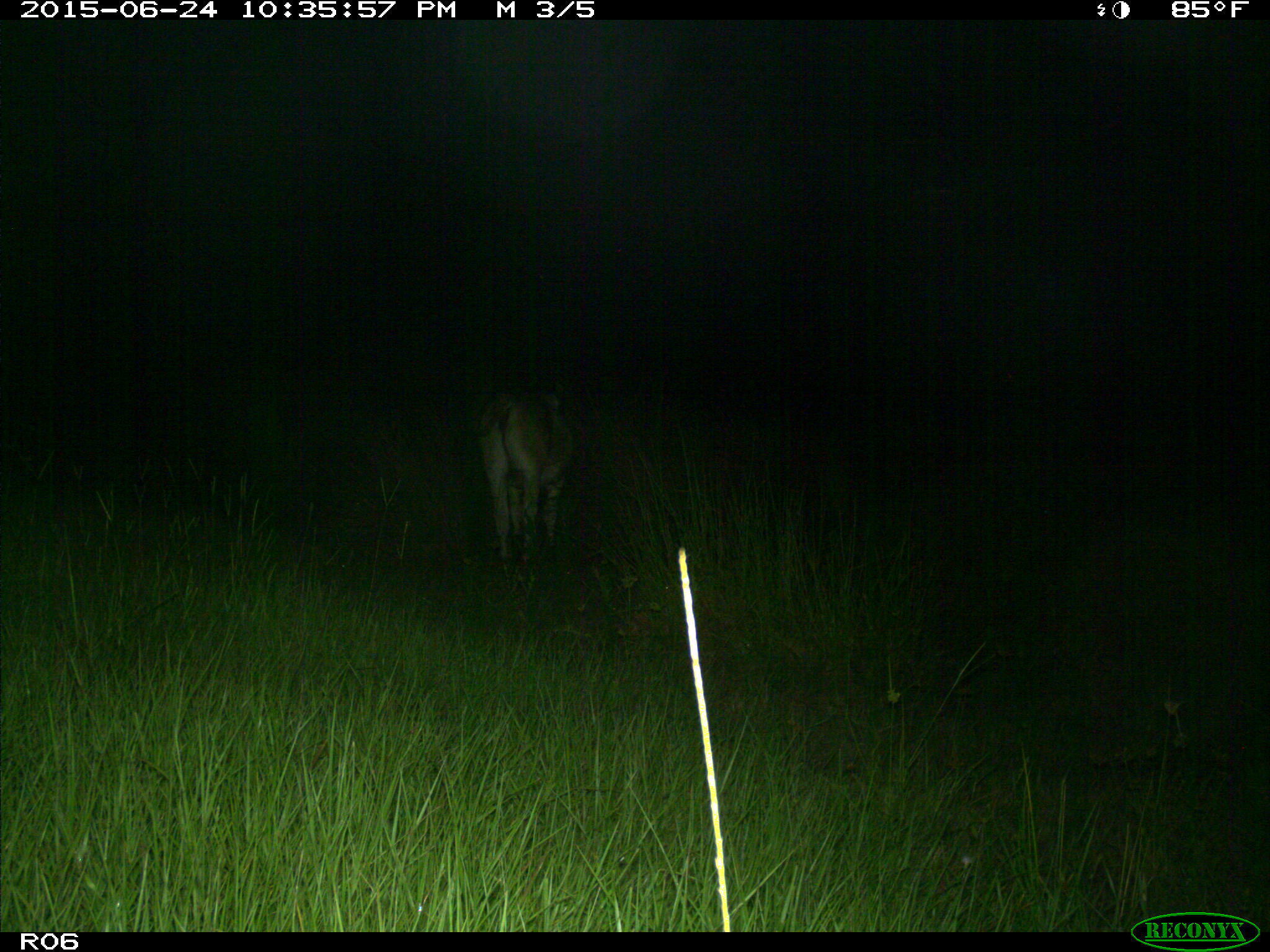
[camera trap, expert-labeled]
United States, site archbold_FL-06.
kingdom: Animalia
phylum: Chordata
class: Mammalia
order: Artiodactyla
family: Bovidae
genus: Bos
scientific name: Bos taurus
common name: domestic cow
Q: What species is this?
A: Bos taurus (domestic cow).